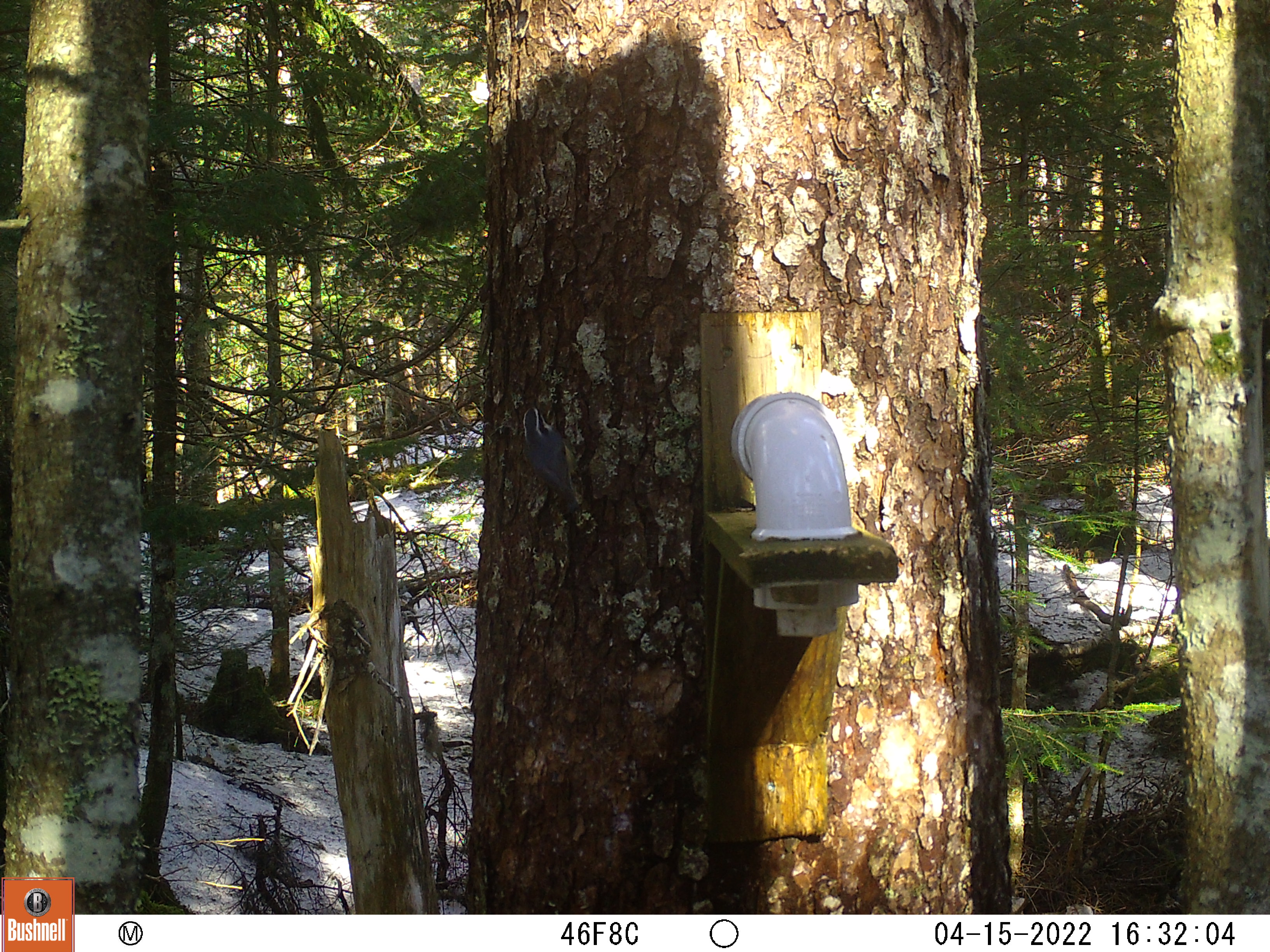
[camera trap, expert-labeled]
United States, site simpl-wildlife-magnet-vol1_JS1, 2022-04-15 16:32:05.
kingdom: Animalia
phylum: Chordata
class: Aves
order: Passeriformes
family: Sittidae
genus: Sitta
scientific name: Sitta canadensis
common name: red-breasted nuthatch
Red-breasted nuthatch (Sitta canadensis).